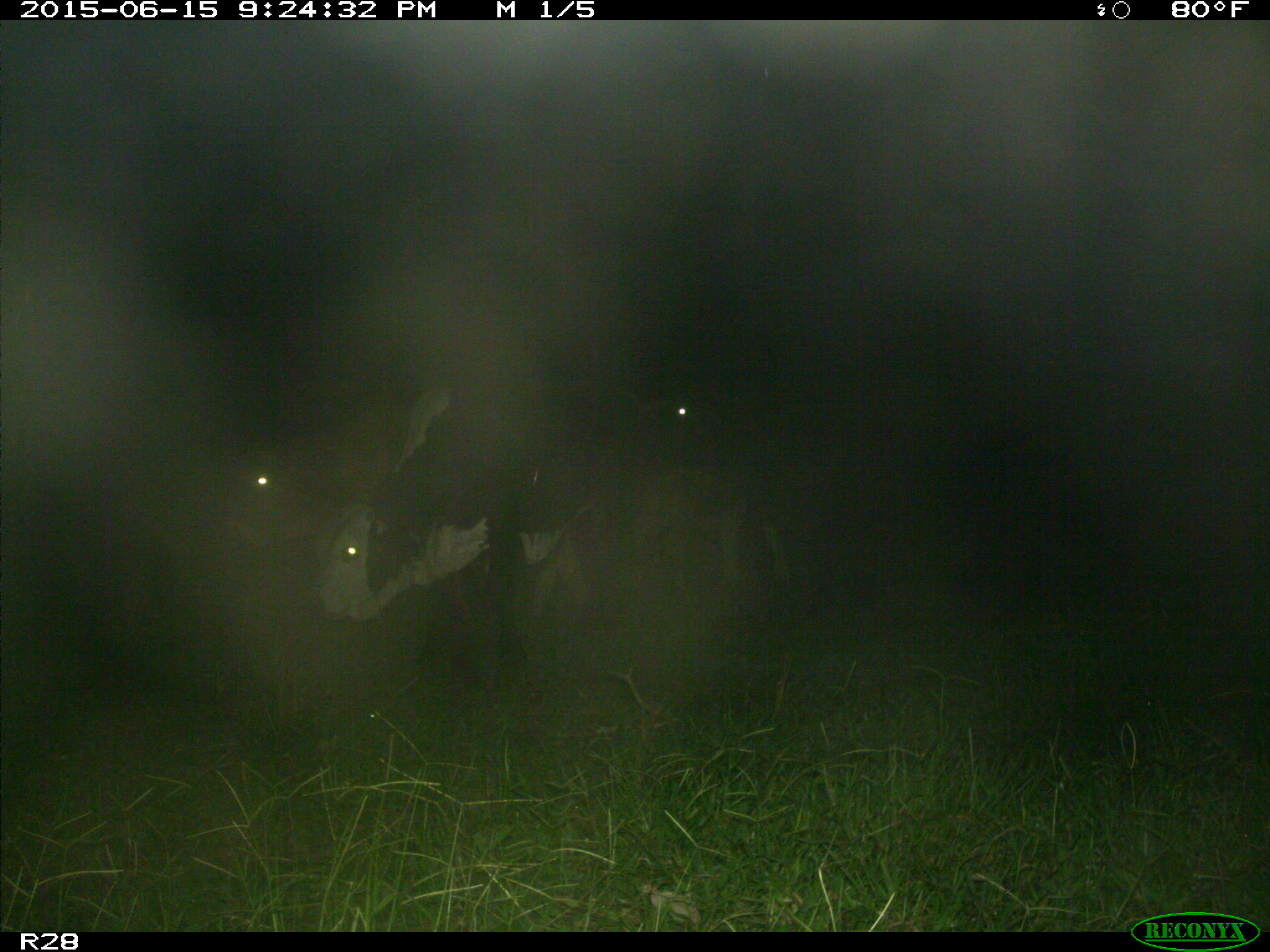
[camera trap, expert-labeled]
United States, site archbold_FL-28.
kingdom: Animalia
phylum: Chordata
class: Mammalia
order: Artiodactyla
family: Bovidae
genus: Bos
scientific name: Bos taurus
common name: domestic cow